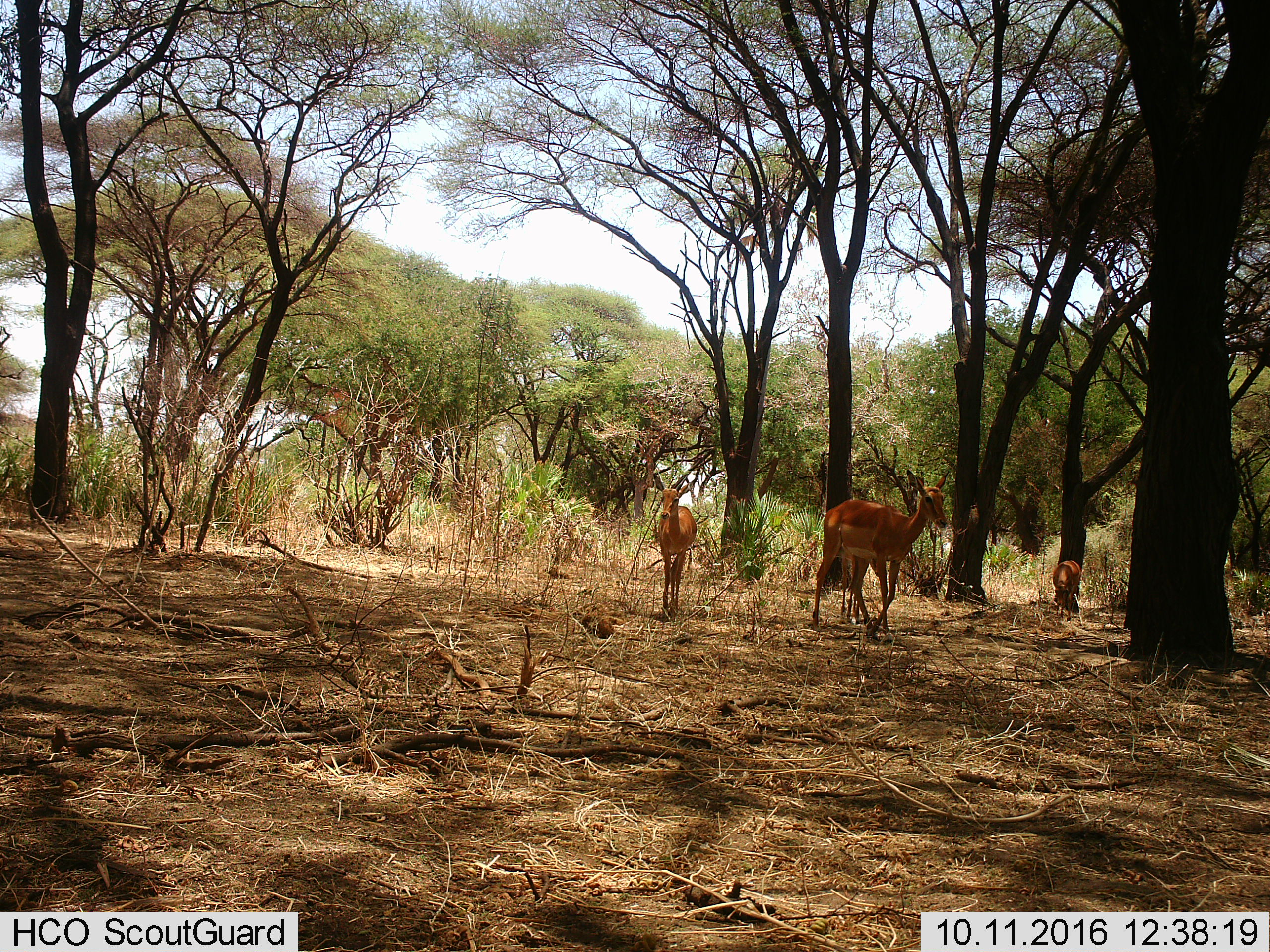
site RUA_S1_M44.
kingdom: Animalia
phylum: Chordata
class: Mammalia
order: Artiodactyla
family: Bovidae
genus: Aepyceros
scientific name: Aepyceros melampus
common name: impala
Impala (Aepyceros melampus), count 3. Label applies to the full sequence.